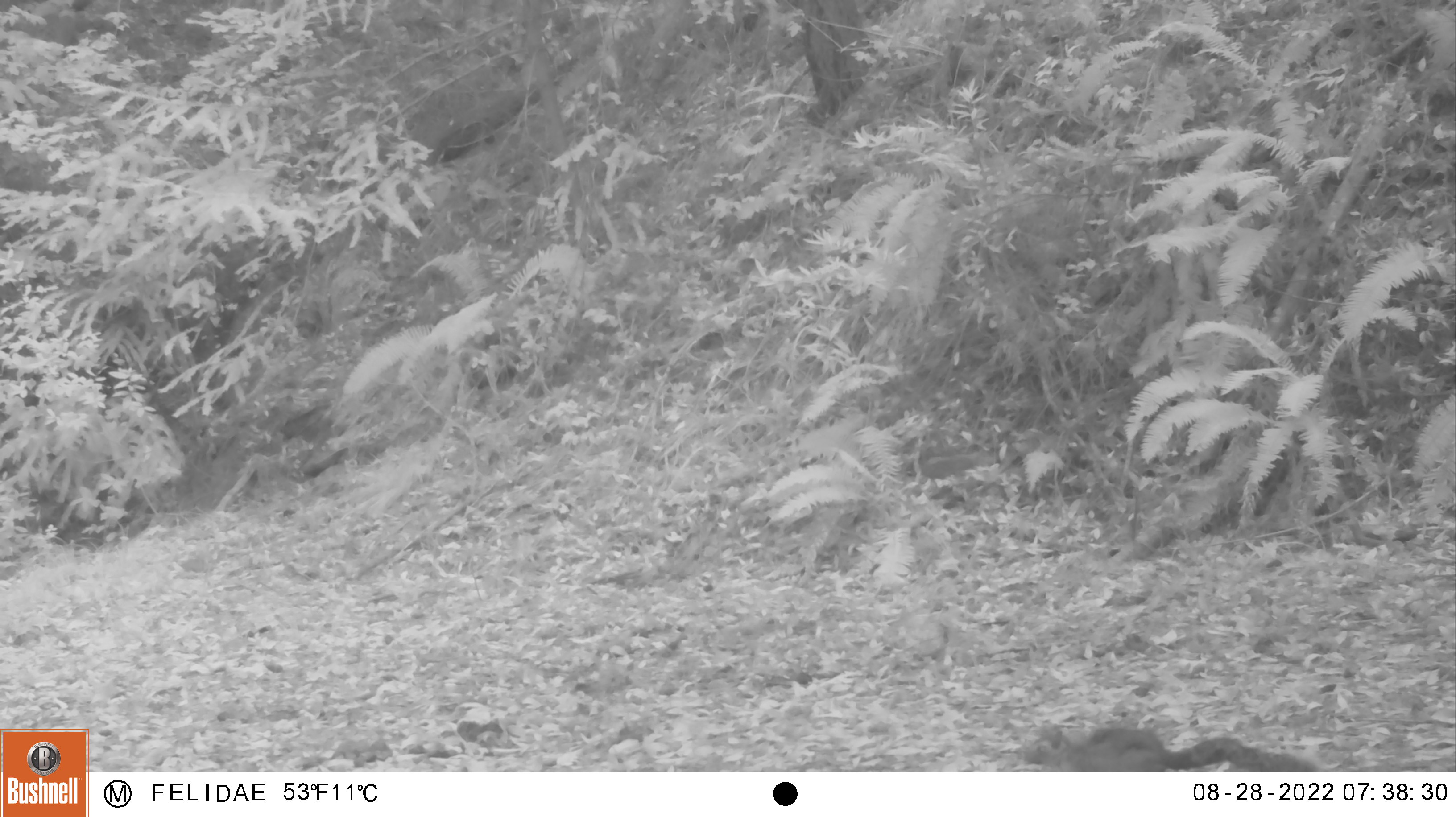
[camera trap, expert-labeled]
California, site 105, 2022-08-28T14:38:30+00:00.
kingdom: Animalia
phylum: Chordata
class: Mammalia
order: Rodentia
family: Sciuridae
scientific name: Sciuridae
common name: squirrel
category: unknown squirrel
Unknown squirrel (squirrel) (Sciuridae).